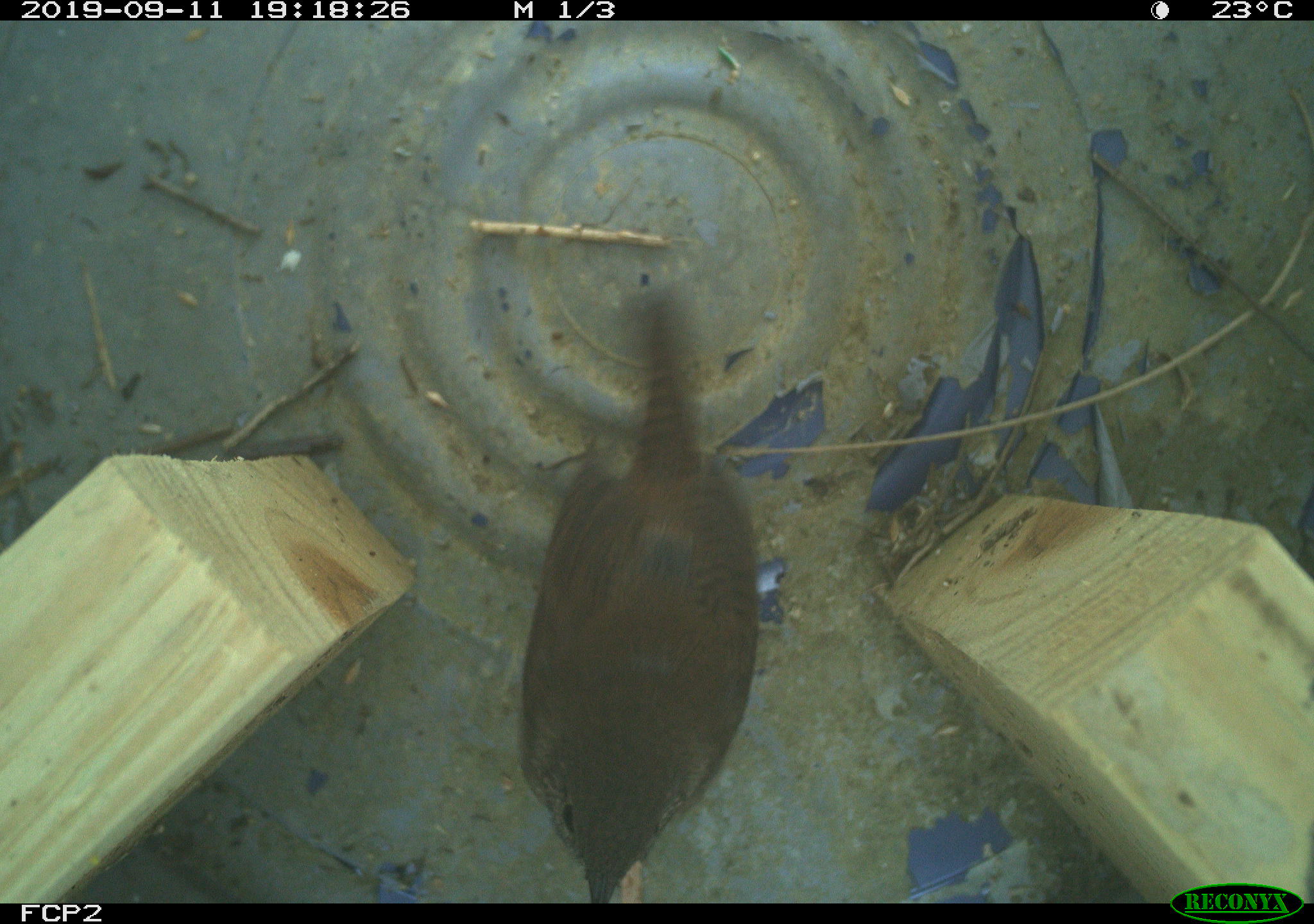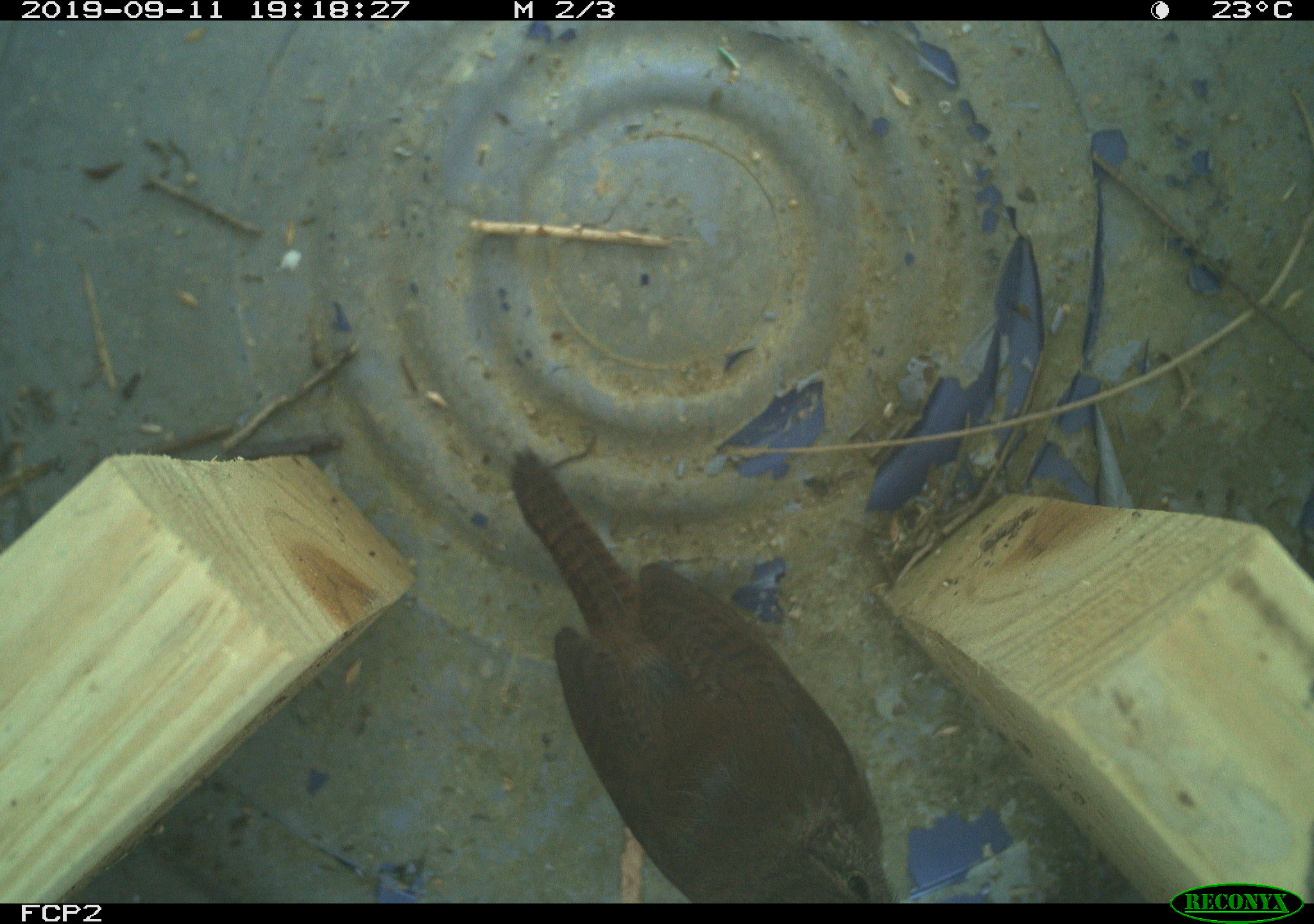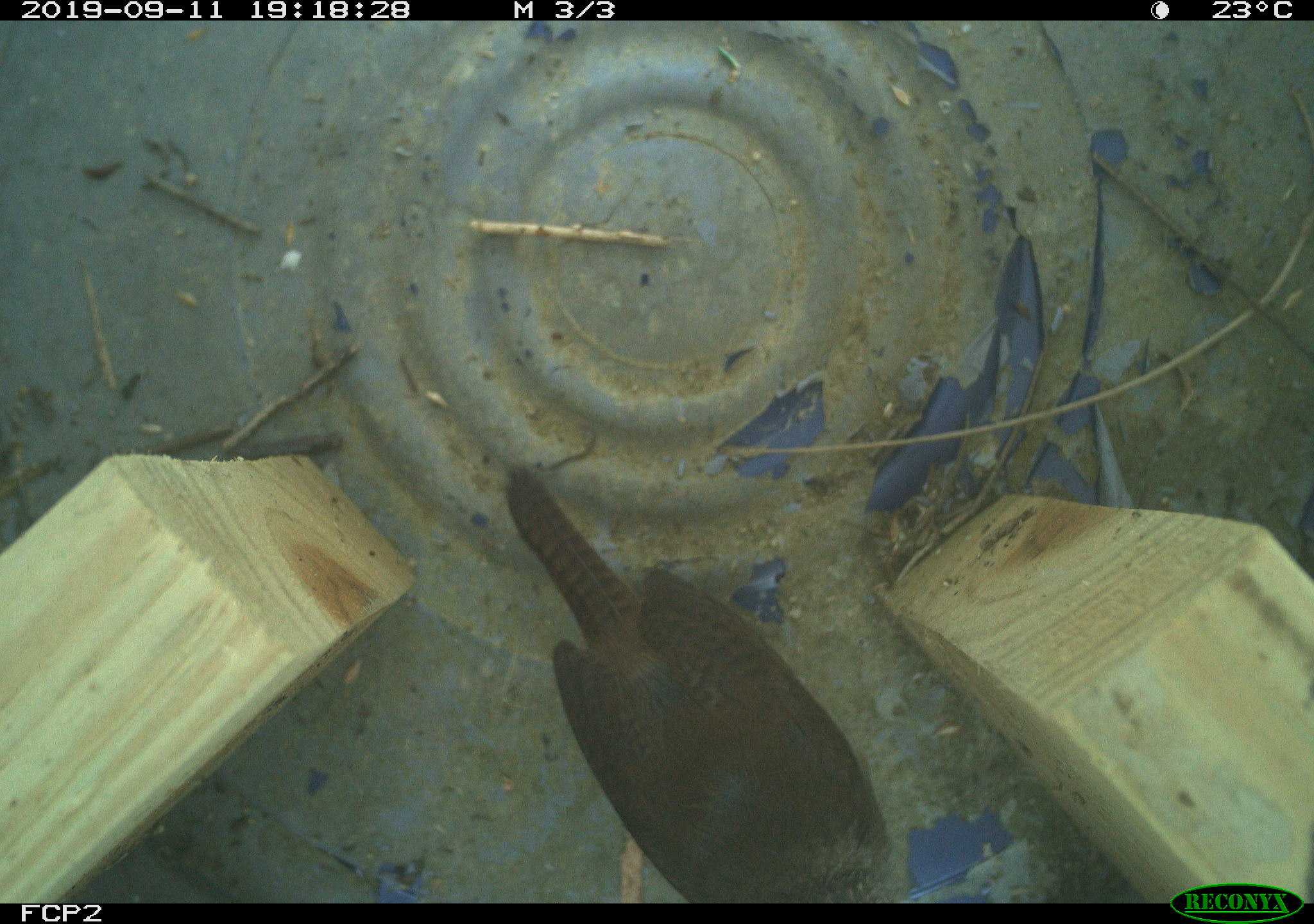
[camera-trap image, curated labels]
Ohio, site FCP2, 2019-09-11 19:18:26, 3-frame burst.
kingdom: Animalia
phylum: Chordata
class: Aves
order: Passeriformes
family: Troglodytidae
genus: Troglodytes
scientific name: Troglodytes aedon aedon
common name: northern house wren